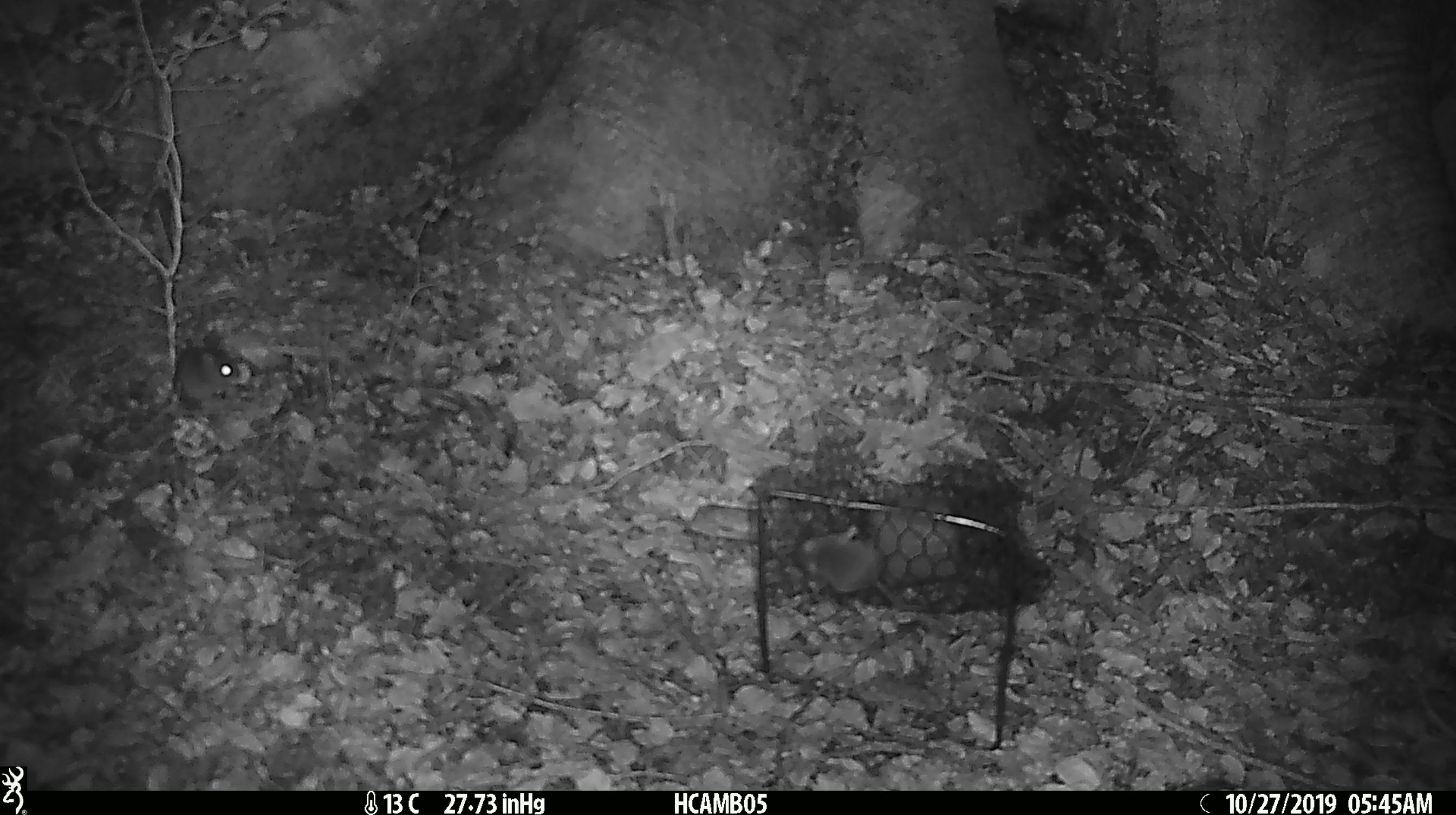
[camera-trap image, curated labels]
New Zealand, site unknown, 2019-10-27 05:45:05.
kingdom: Animalia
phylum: Chordata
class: Mammalia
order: Rodentia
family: Muridae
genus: Mus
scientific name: Mus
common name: mouse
Mouse (Mus).